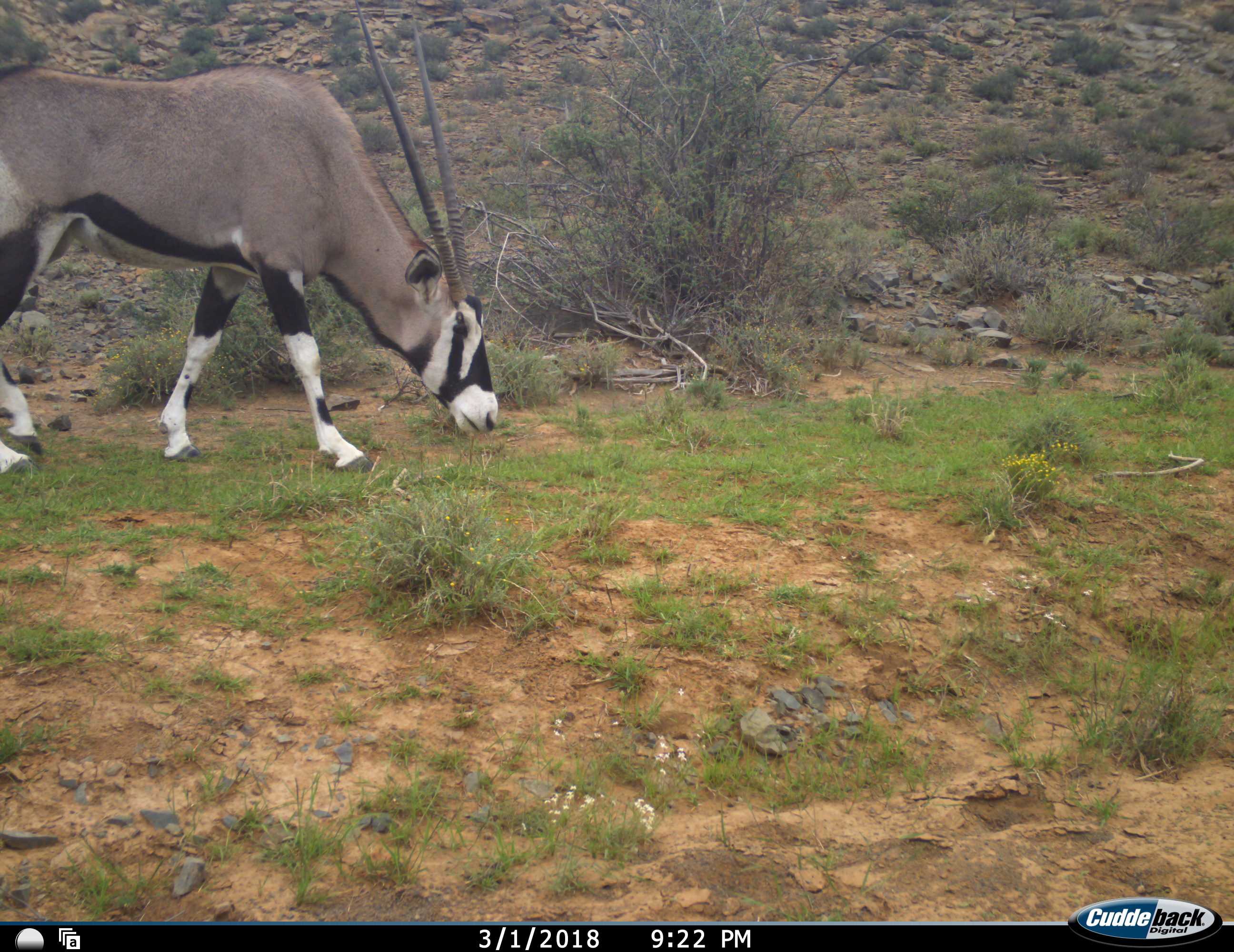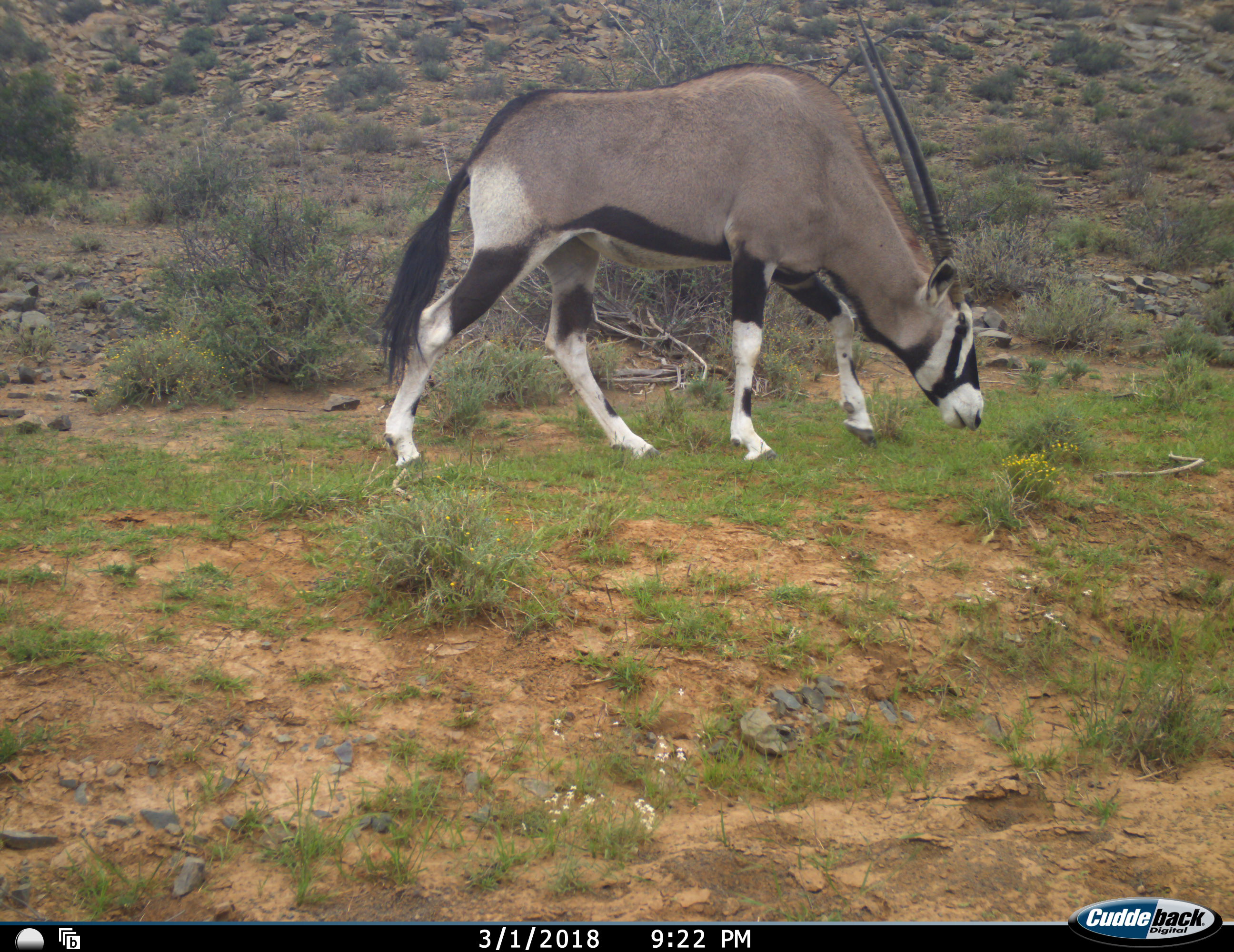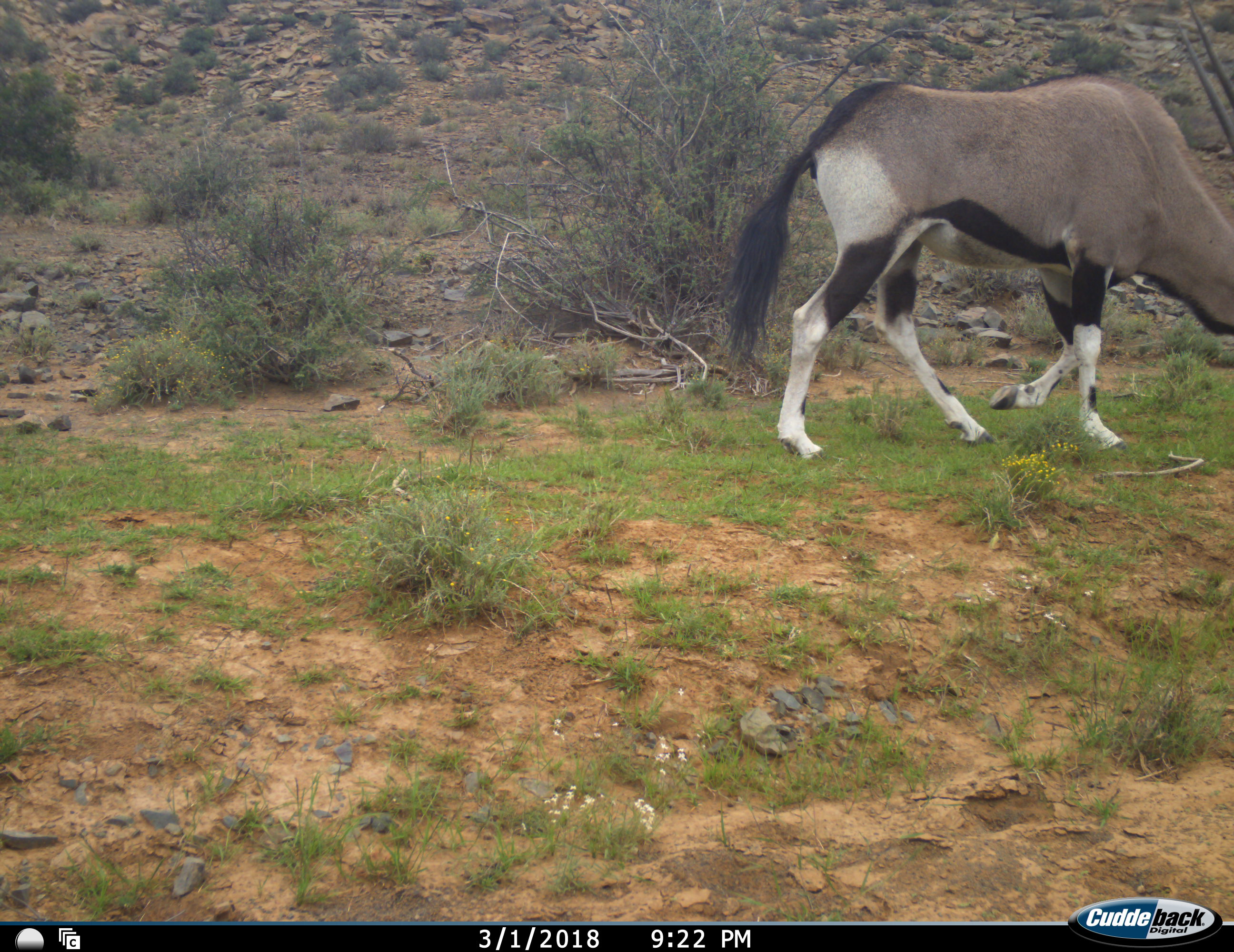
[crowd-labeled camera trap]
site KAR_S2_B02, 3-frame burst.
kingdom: Animalia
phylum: Chordata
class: Mammalia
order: Artiodactyla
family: Bovidae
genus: Oryx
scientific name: Oryx gazella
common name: gemsbok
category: oryx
Oryx (gemsbok) (Oryx gazella), count 1. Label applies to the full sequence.